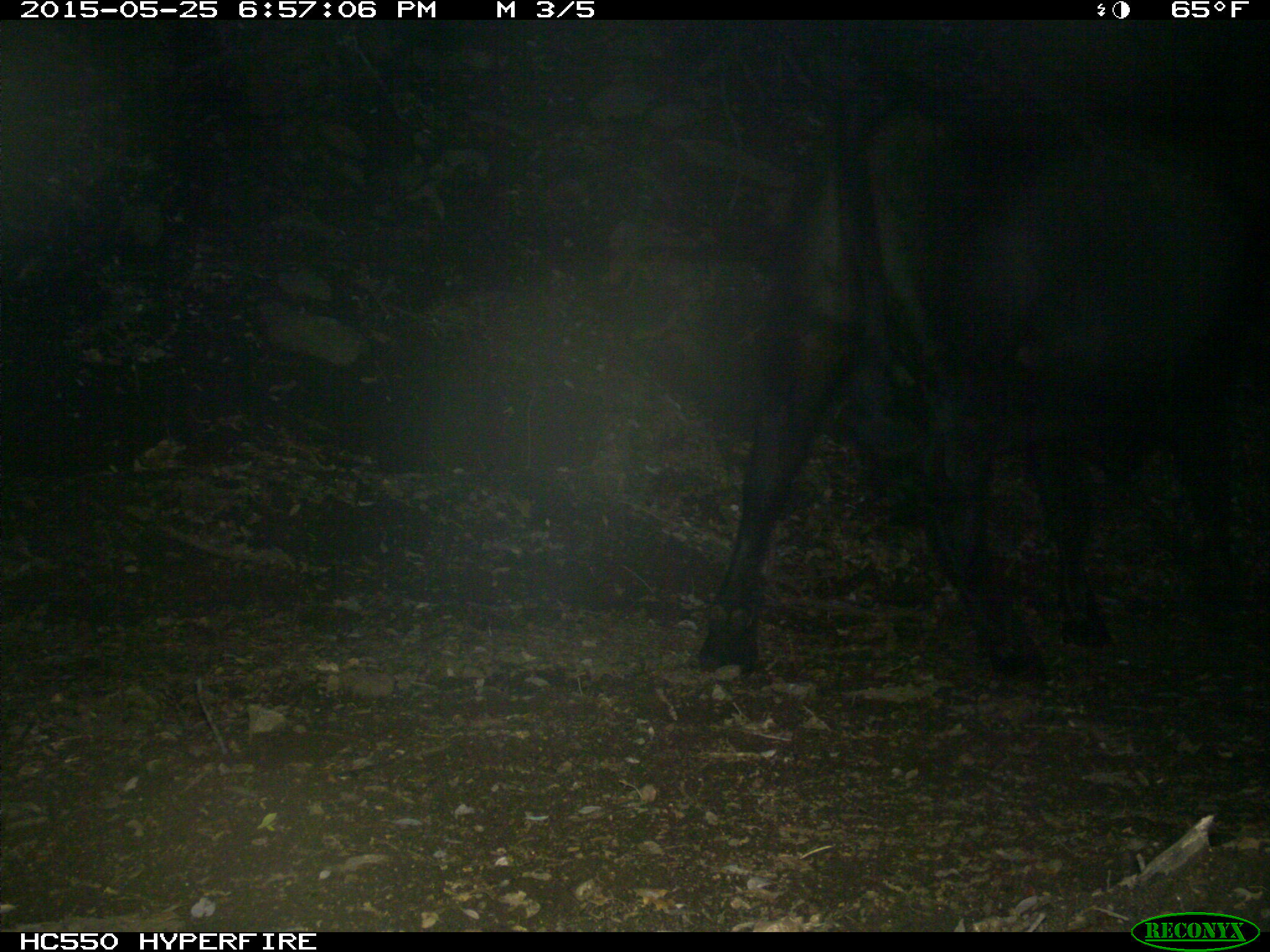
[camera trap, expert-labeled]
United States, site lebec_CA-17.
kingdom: Animalia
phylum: Chordata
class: Mammalia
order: Artiodactyla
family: Bovidae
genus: Bos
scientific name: Bos taurus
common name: domestic cow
Bos taurus (domestic cow).